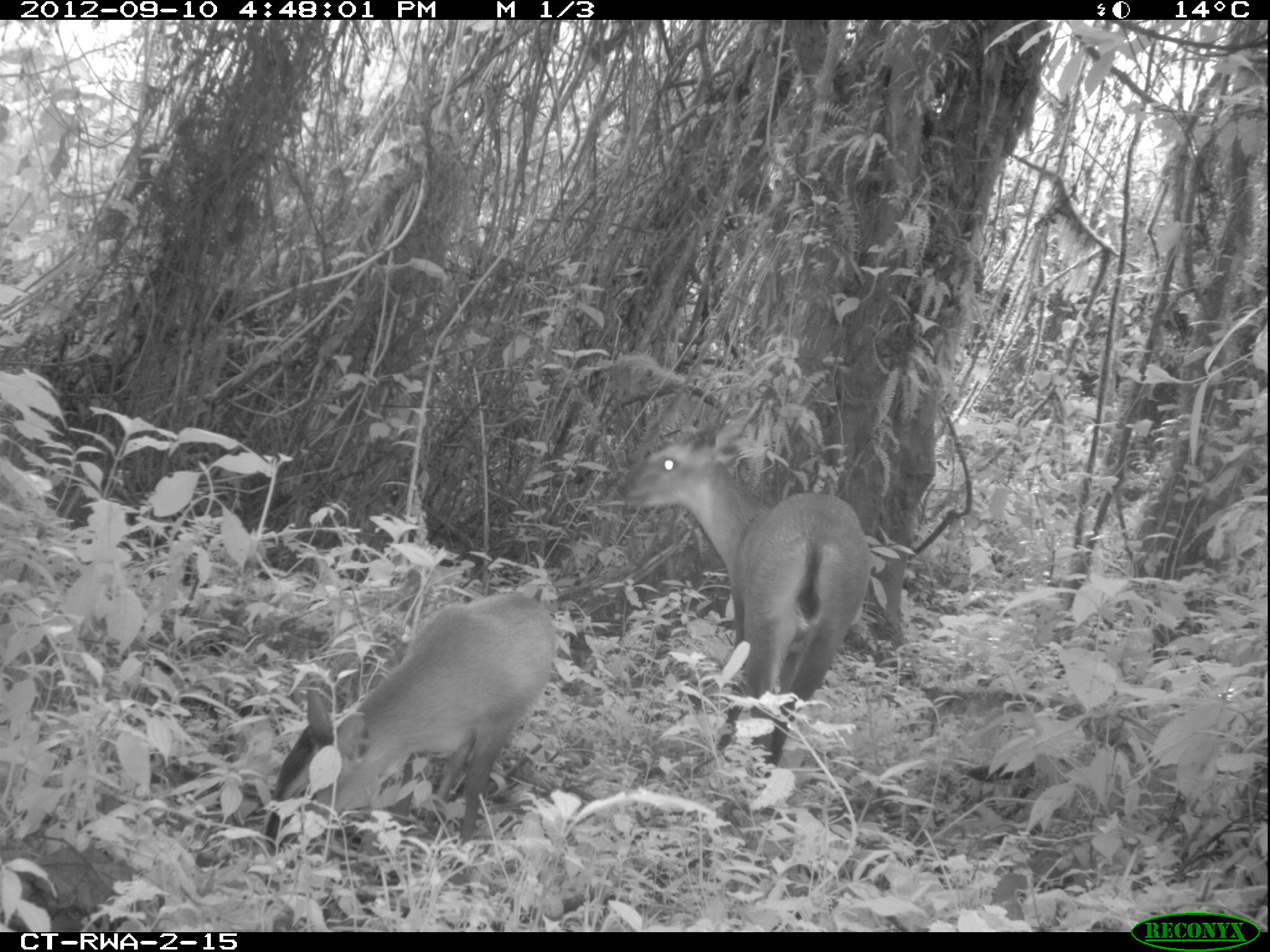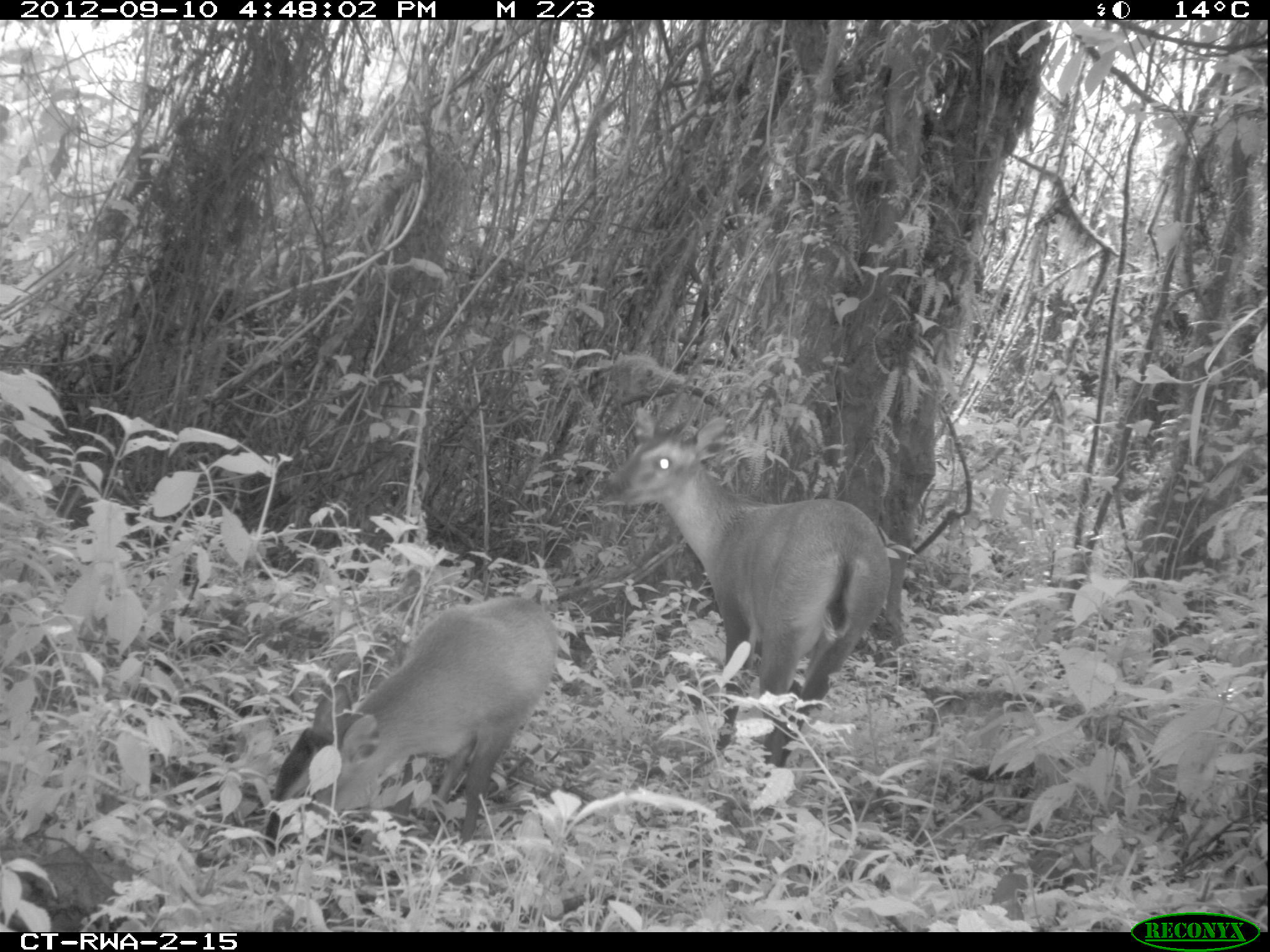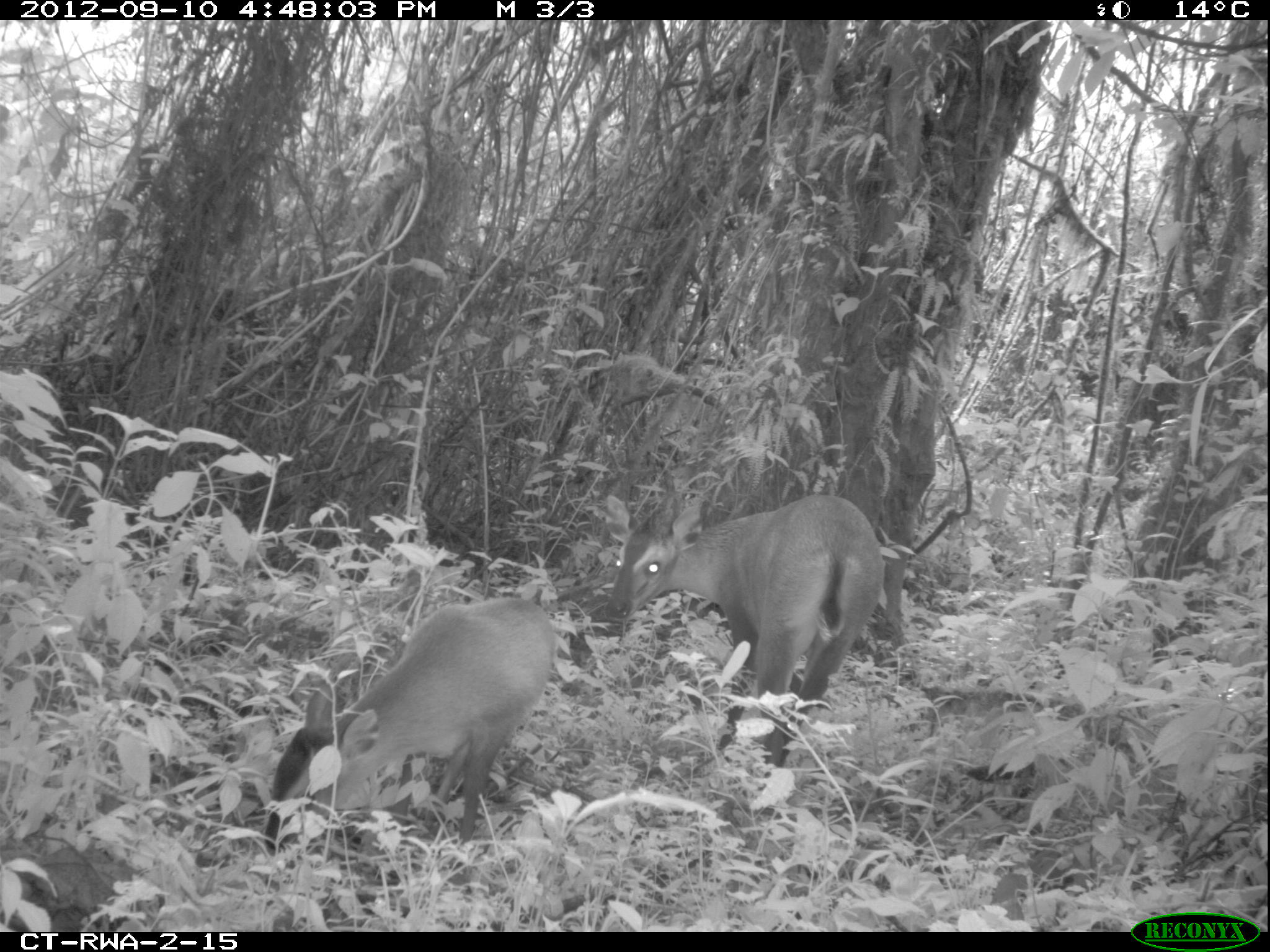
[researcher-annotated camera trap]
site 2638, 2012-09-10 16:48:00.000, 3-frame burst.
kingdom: Animalia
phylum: Chordata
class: Mammalia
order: Artiodactyla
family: Bovidae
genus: Cephalophus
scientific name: Cephalophus nigrifrons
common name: black-fronted duiker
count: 2